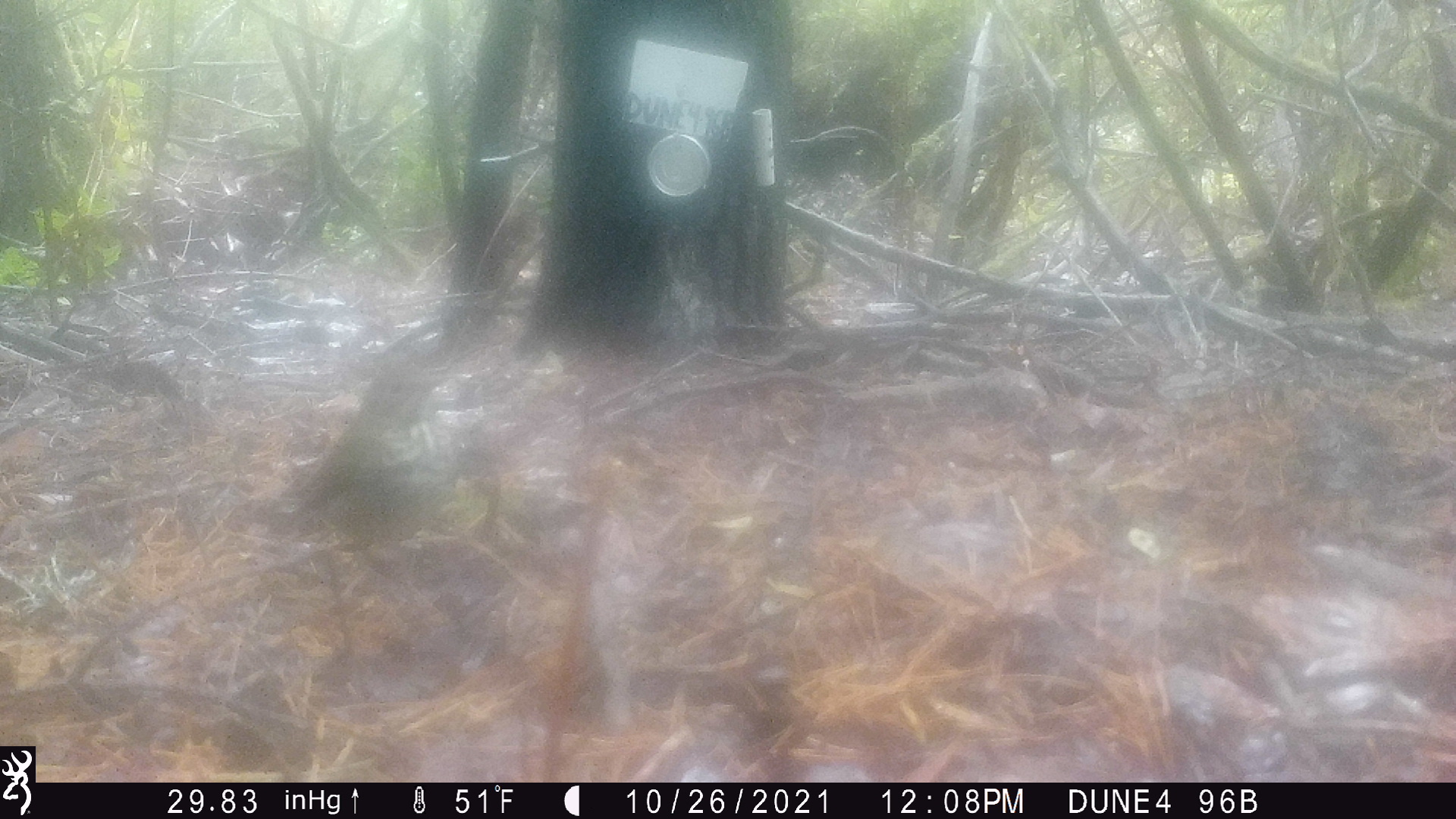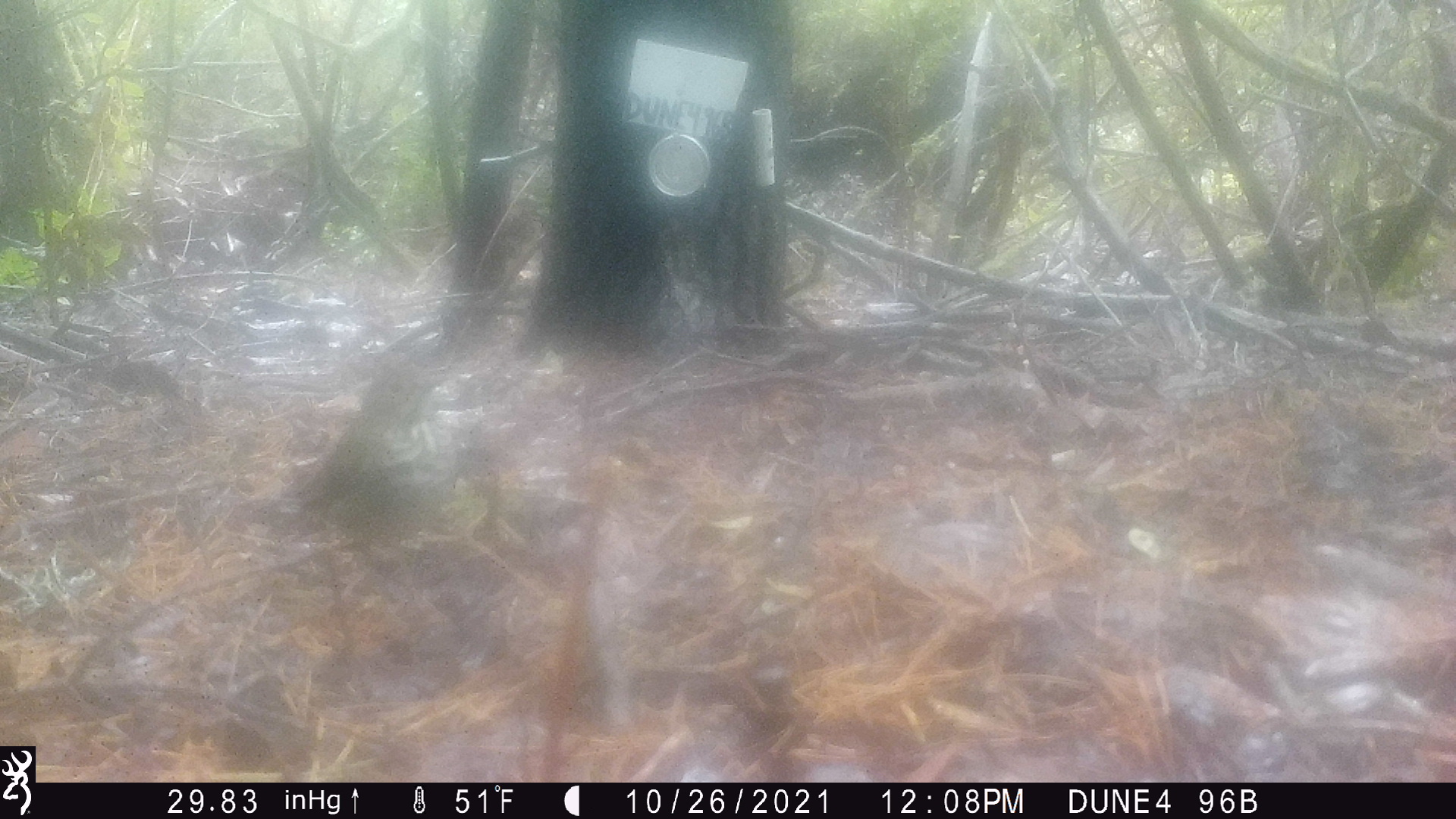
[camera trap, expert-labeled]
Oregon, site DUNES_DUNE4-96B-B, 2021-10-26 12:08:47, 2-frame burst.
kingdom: Animalia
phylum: Chordata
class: Aves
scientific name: Aves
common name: bird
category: other bird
Other bird (bird) (Aves).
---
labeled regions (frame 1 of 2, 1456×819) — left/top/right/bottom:
other bird: 270/305/499/691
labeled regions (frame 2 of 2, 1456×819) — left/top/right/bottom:
other bird: 246/310/511/651